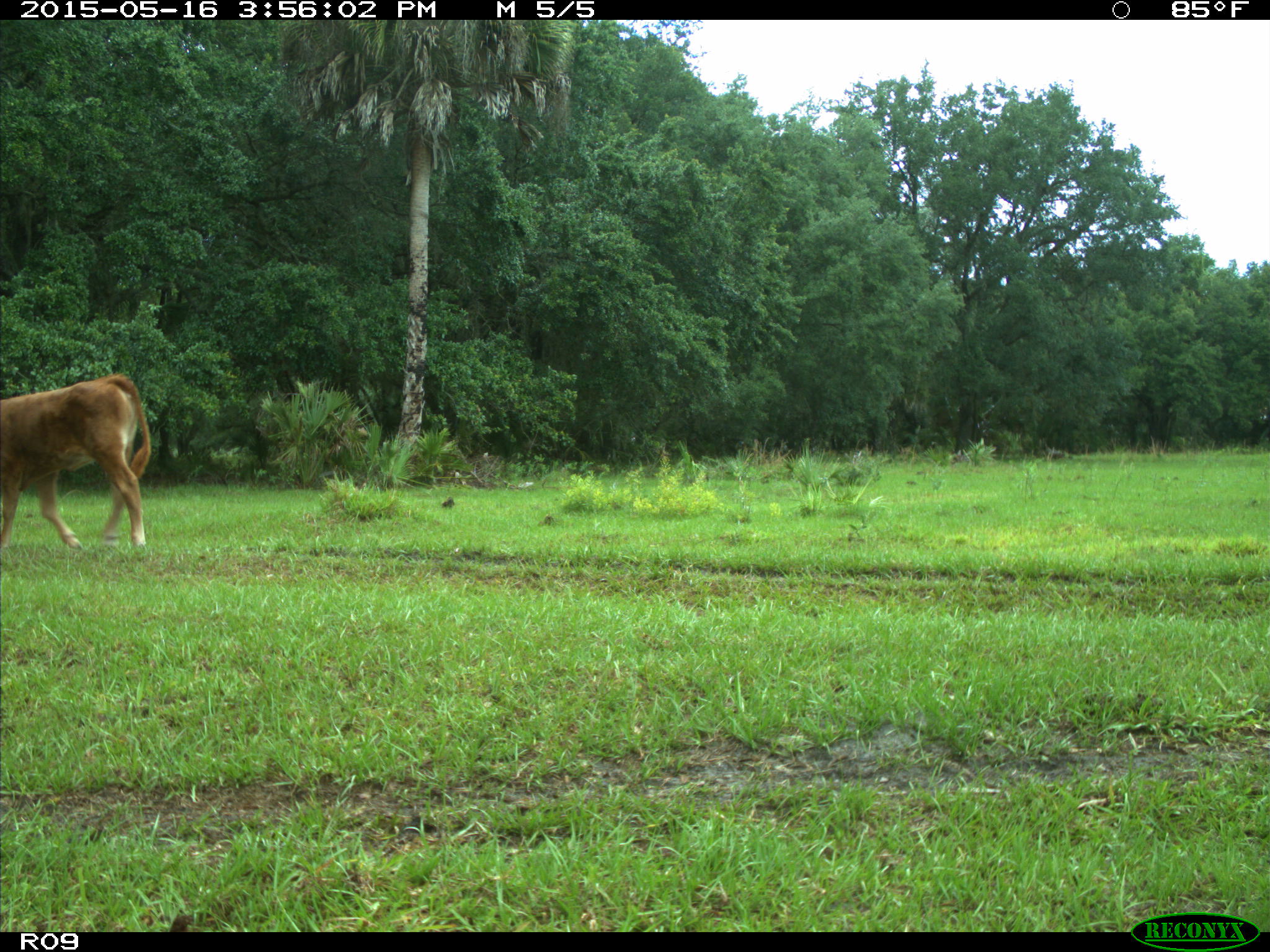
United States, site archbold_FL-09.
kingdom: Animalia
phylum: Chordata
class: Mammalia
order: Artiodactyla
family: Bovidae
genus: Bos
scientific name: Bos taurus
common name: domestic cow